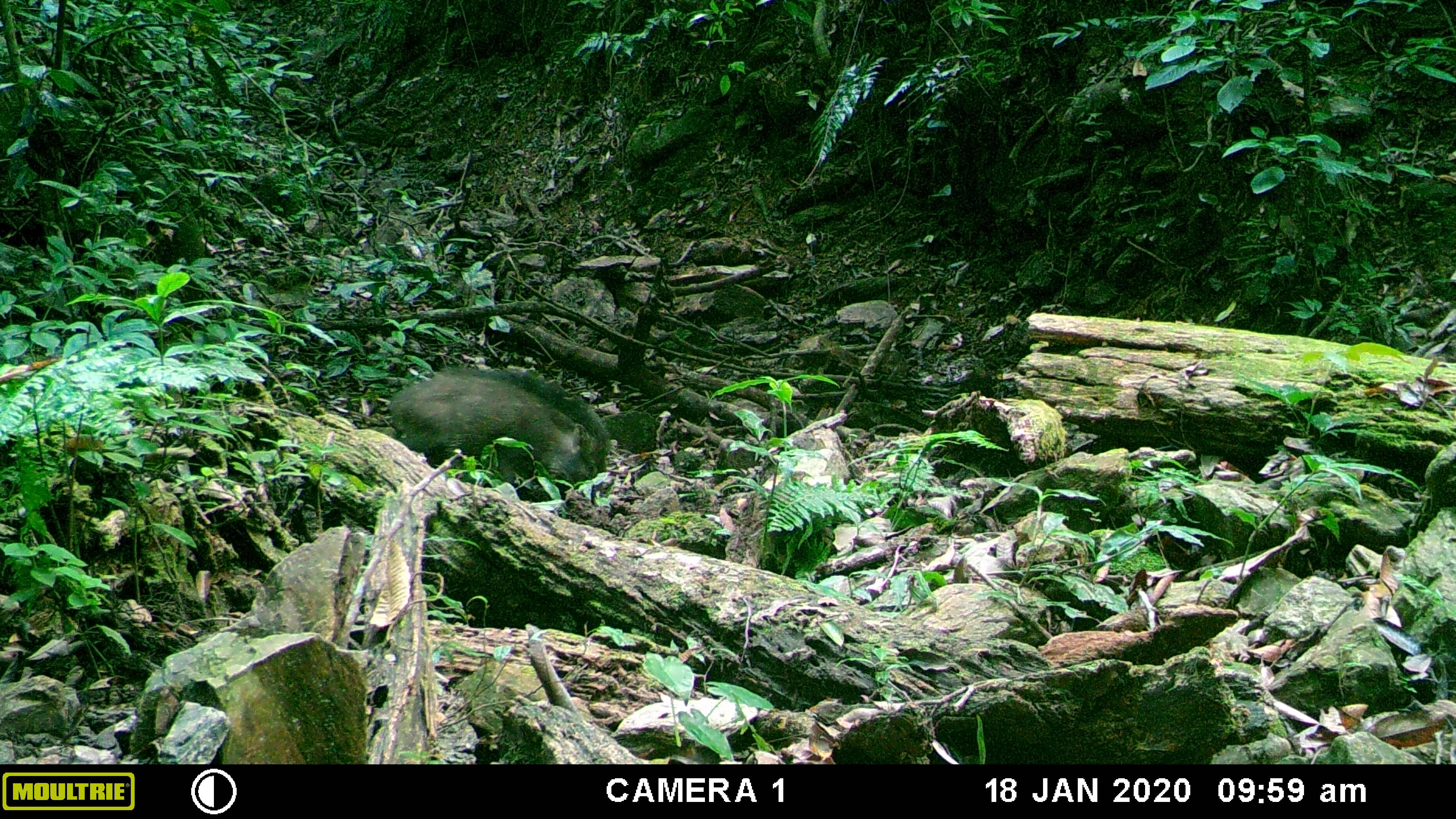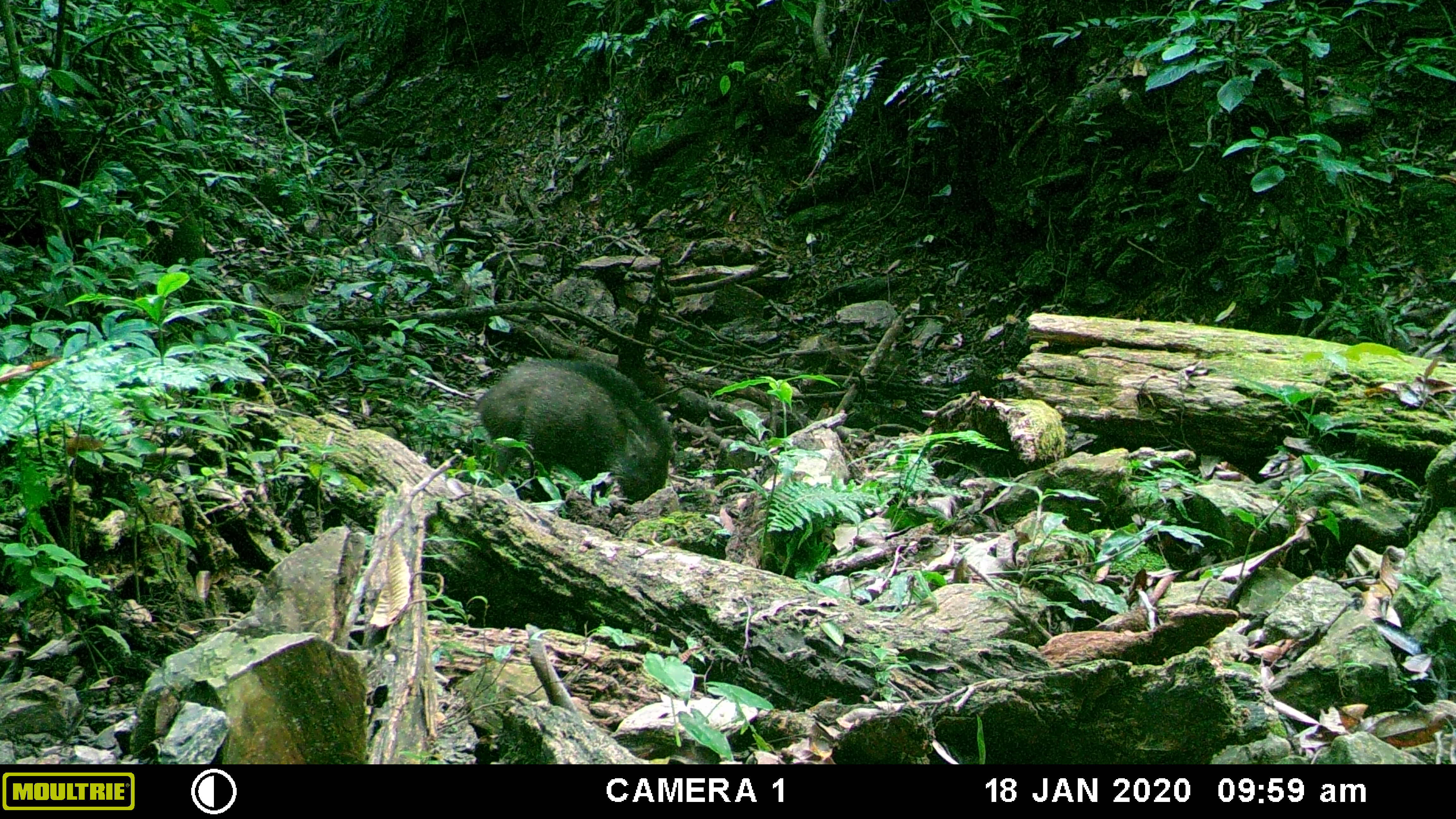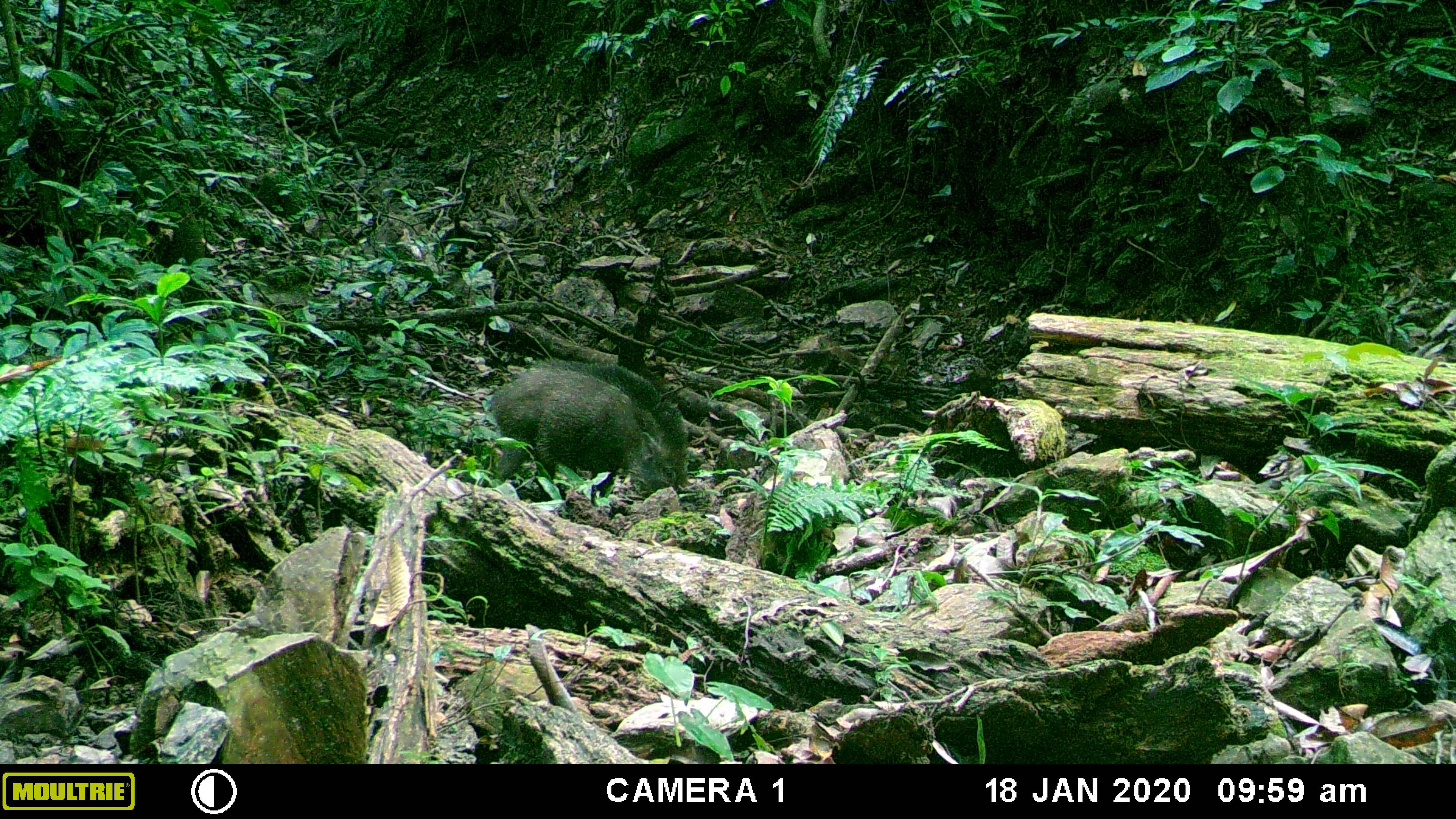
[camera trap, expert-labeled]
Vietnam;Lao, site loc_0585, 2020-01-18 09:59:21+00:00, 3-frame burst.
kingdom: Animalia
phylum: Chordata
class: Mammalia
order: Artiodactyla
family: Suidae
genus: Sus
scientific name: Sus scrofa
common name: eurasian wild pig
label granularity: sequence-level